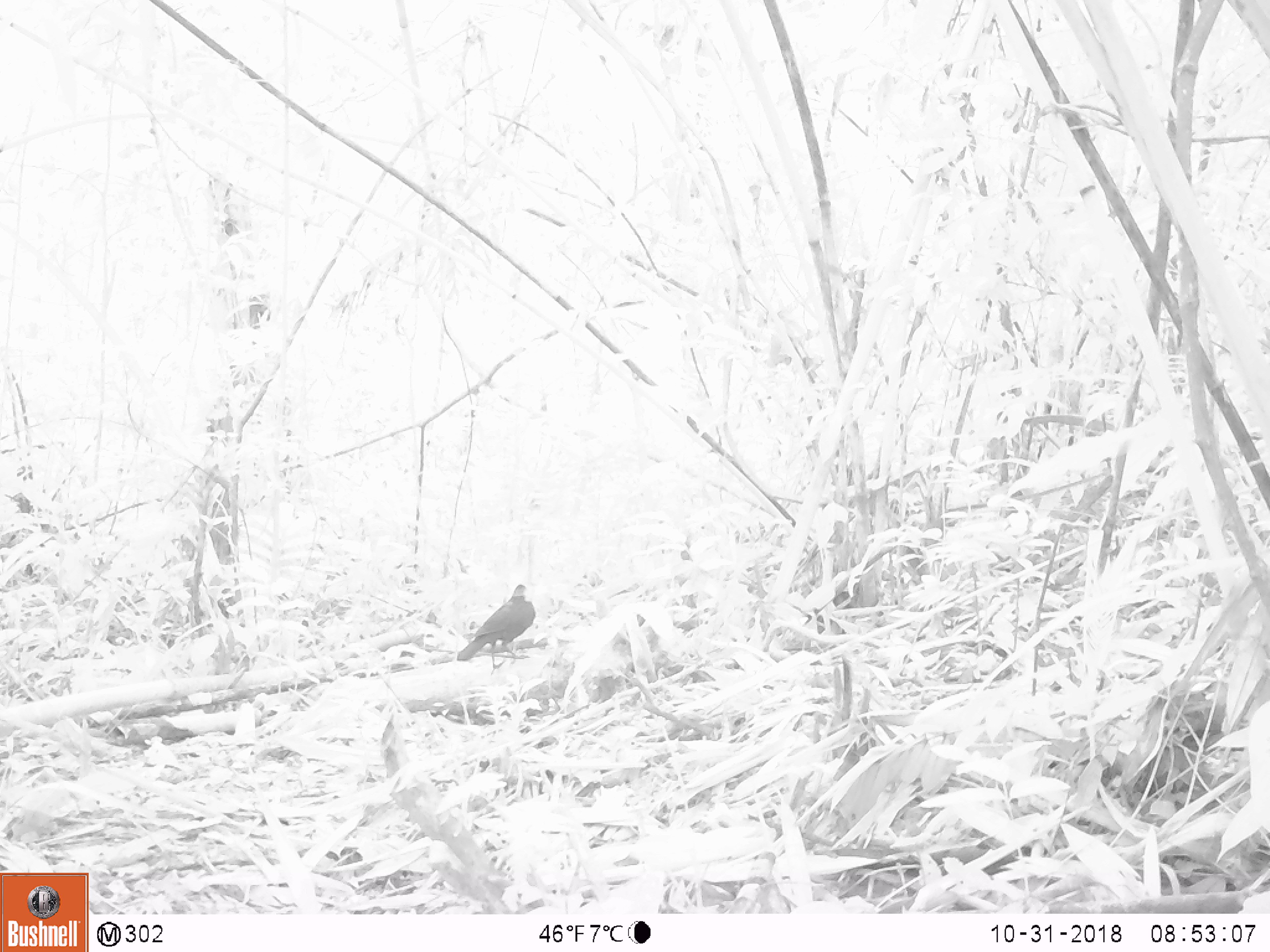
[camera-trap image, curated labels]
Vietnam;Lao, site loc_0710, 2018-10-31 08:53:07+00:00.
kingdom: Animalia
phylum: Chordata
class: Aves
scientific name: Aves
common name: bird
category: unidentified bird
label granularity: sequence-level